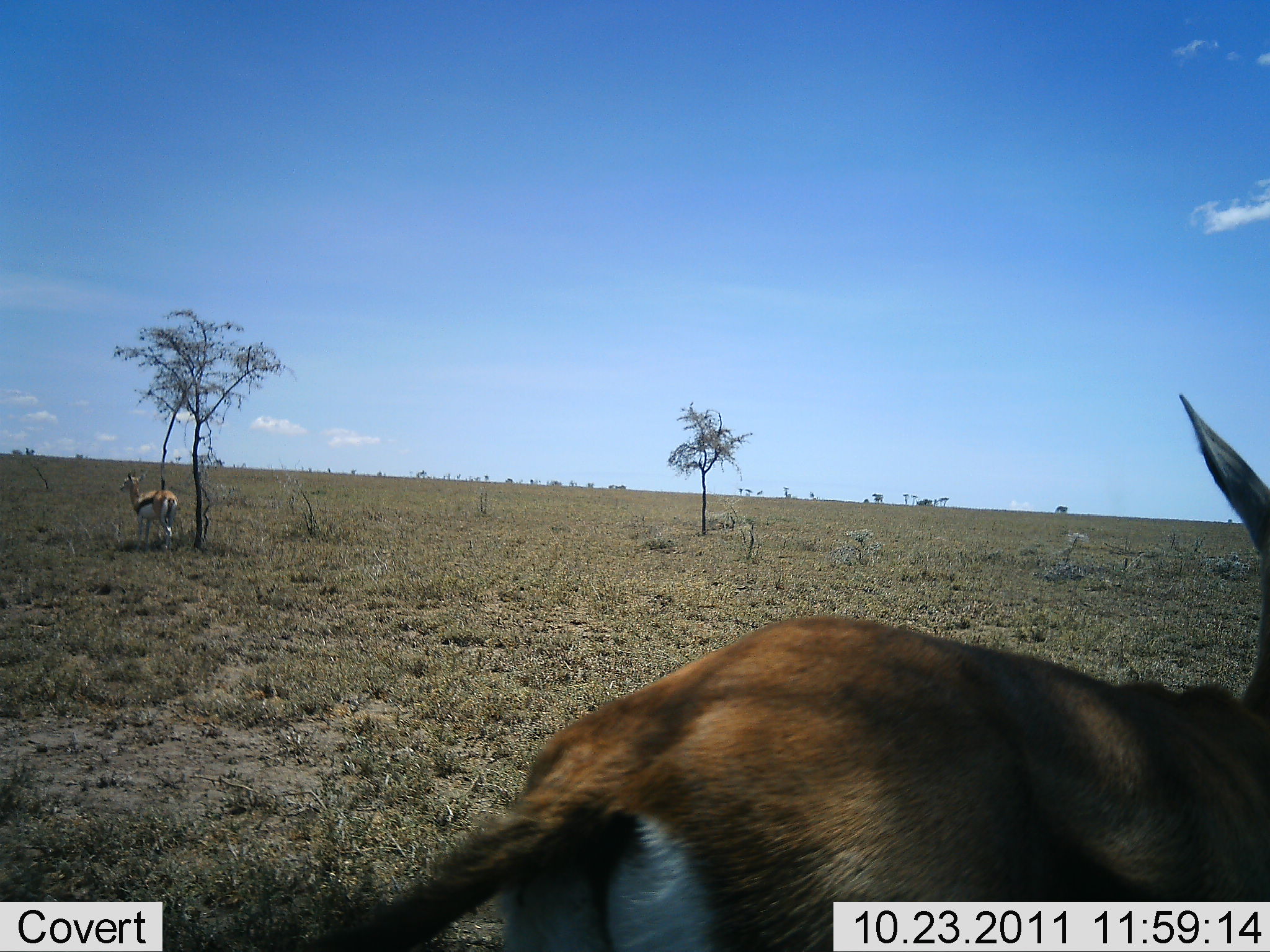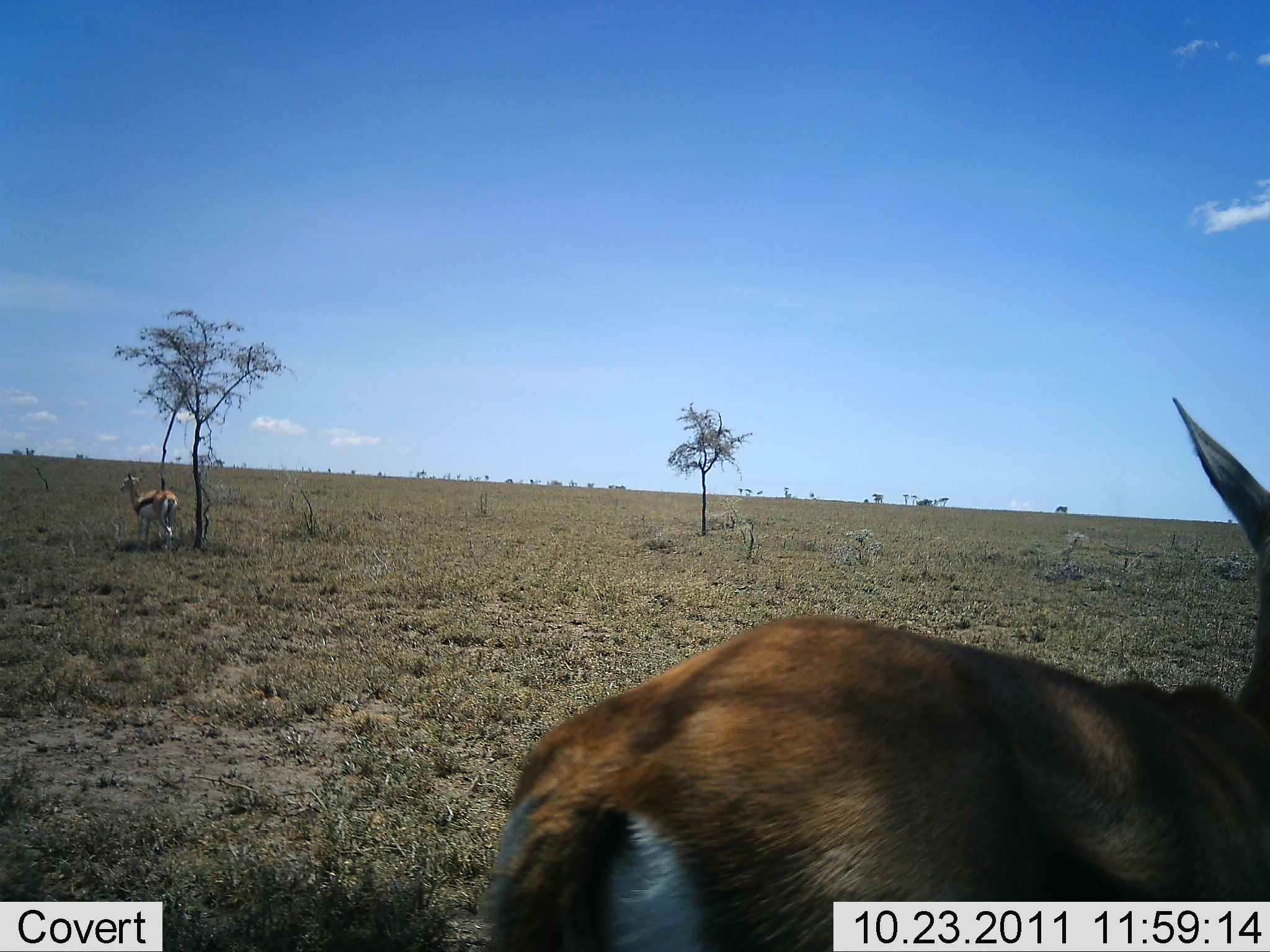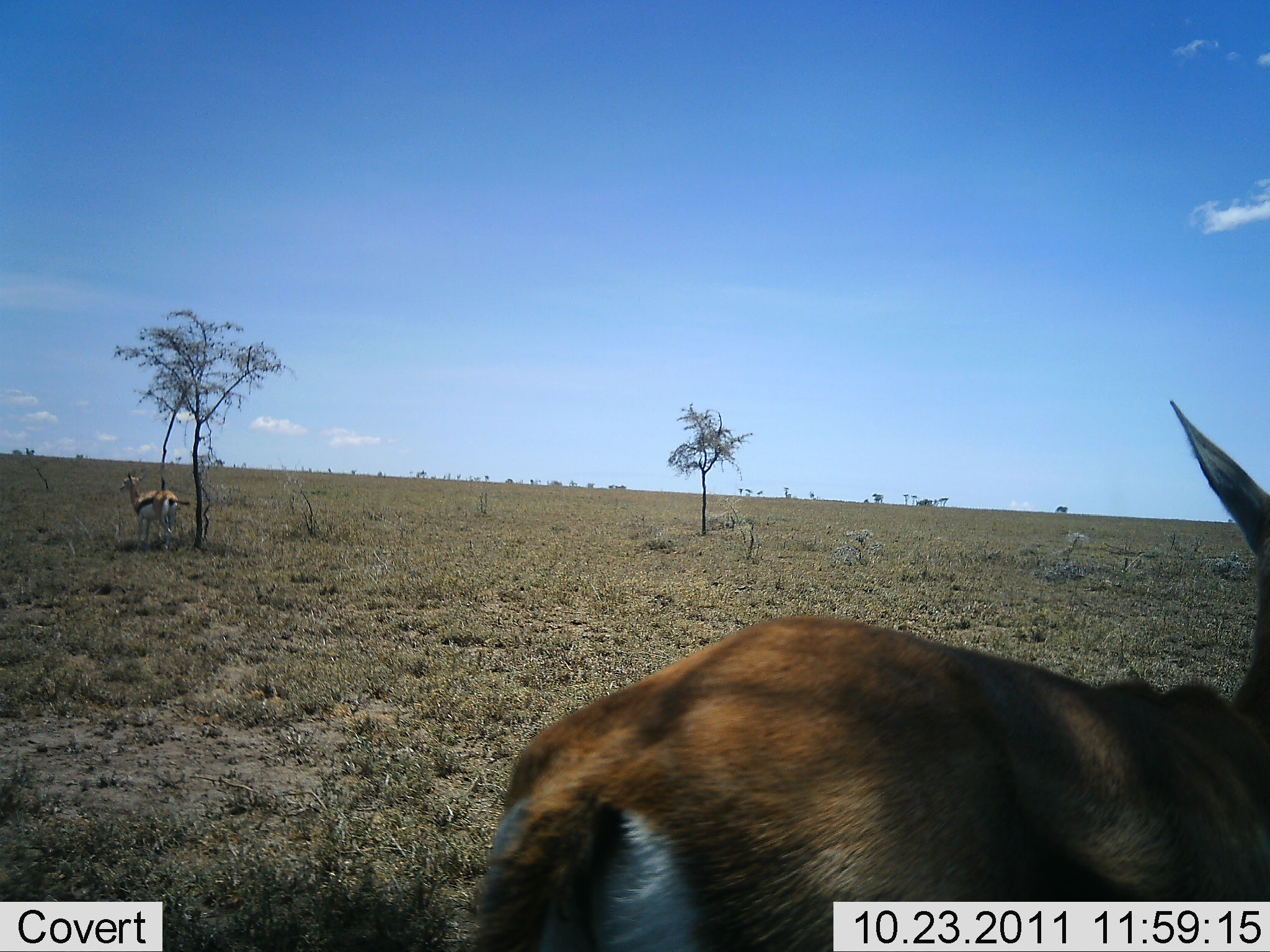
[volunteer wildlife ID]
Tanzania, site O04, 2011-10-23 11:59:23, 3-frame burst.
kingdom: Animalia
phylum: Chordata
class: Mammalia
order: Artiodactyla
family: Bovidae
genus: Eudorcas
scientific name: Eudorcas thomsonii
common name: thomson's gazelle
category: gazellethomsons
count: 2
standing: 90%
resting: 0%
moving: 10%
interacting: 0%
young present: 0%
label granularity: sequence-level